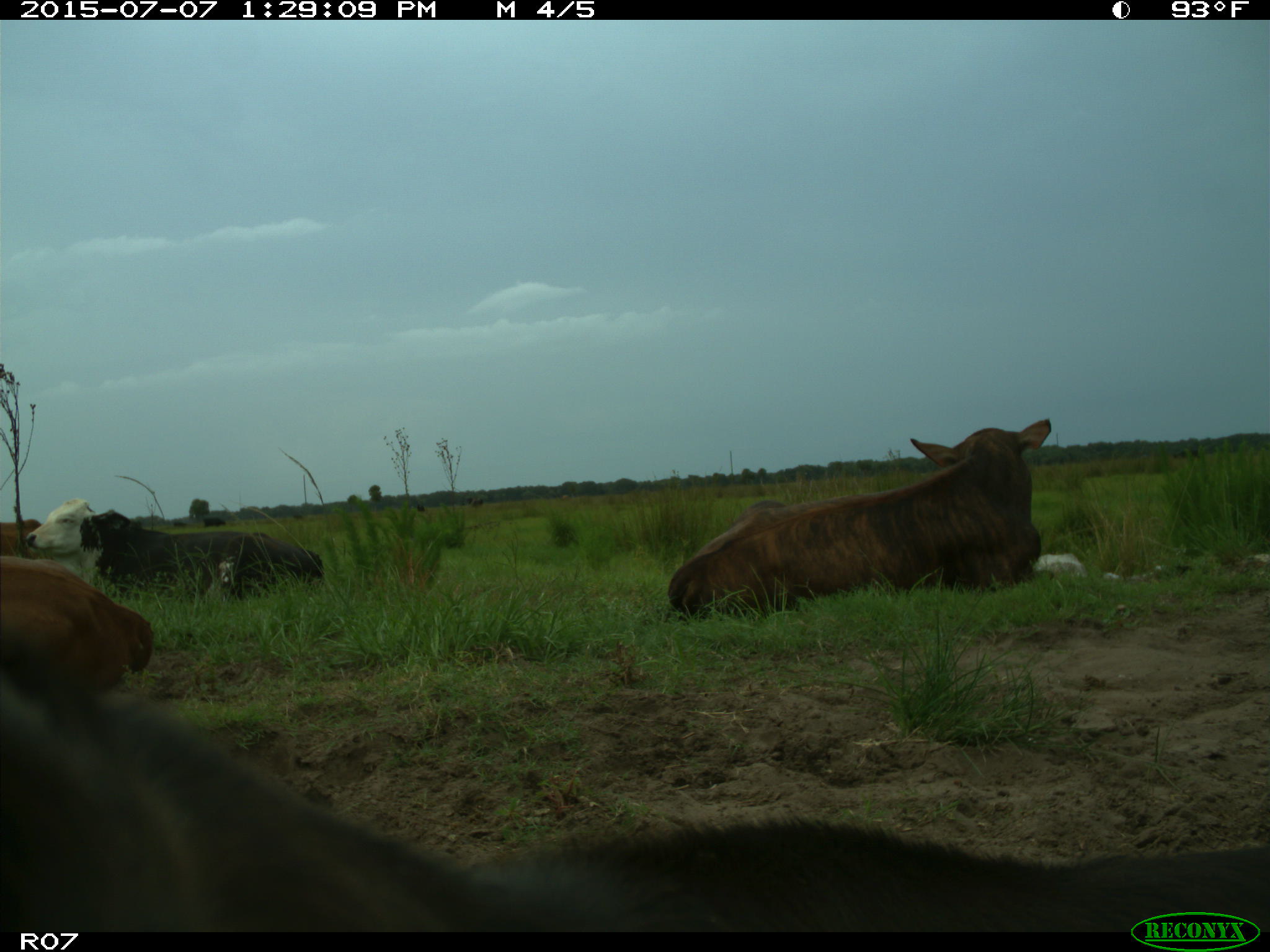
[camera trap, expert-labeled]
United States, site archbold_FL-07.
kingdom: Animalia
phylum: Chordata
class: Mammalia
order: Artiodactyla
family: Bovidae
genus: Bos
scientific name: Bos taurus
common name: domestic cow